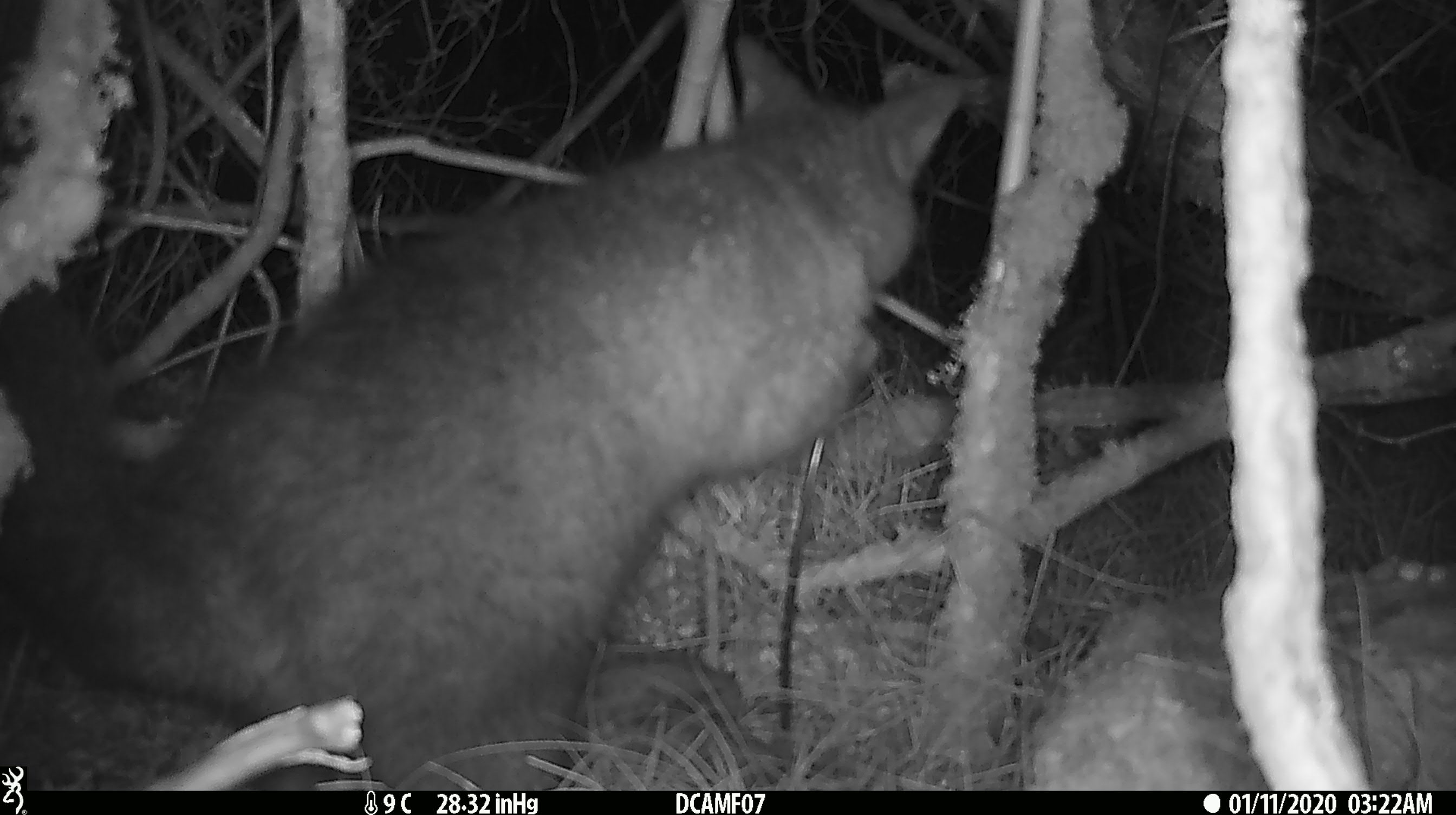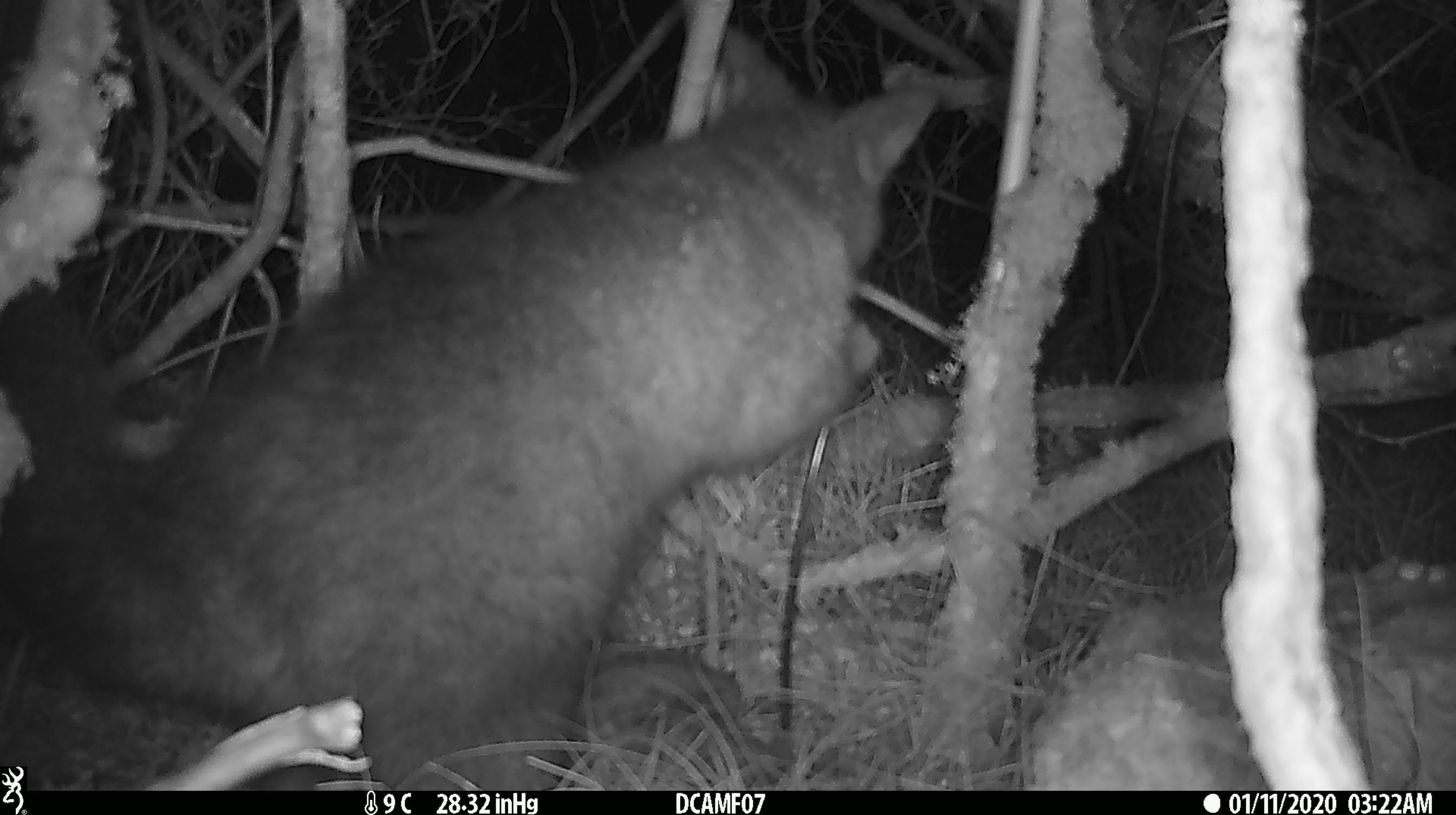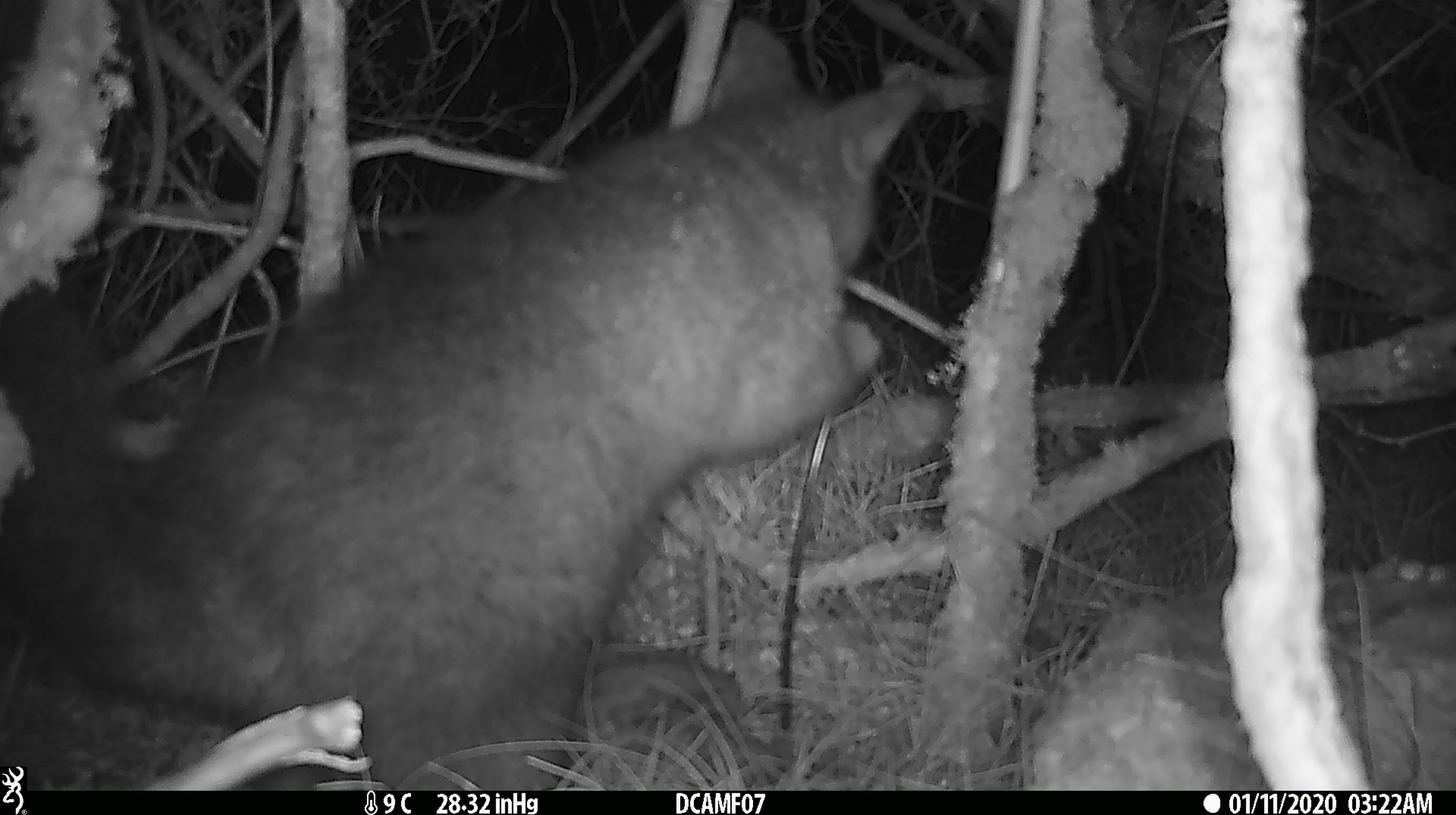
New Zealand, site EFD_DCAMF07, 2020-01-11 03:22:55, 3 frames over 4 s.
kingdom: Animalia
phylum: Chordata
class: Mammalia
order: Diprotodontia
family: Phalangeridae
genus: Trichosurus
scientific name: Trichosurus vulpecula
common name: common brushtail possum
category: possum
Possum (common brushtail possum) (Trichosurus vulpecula).